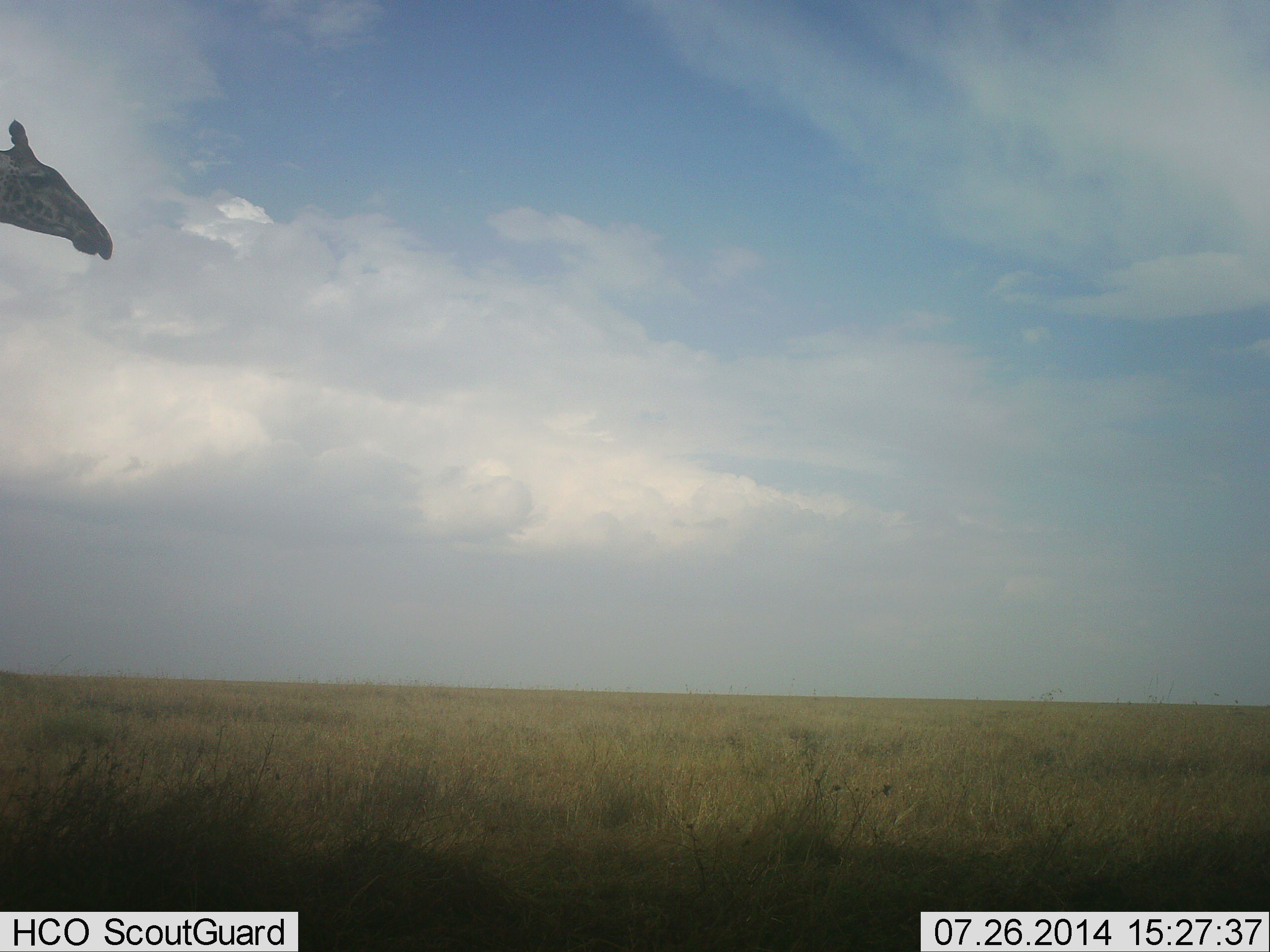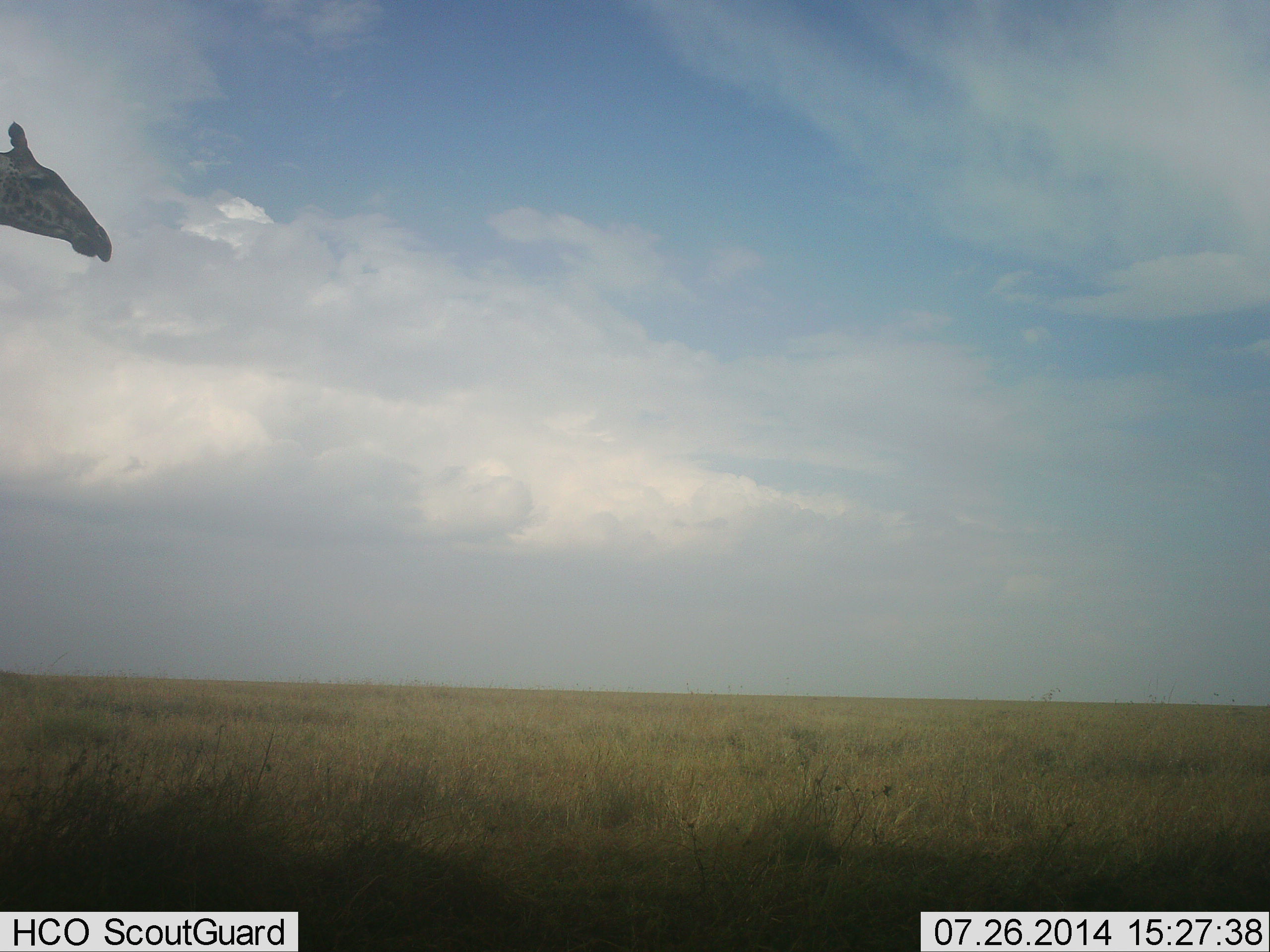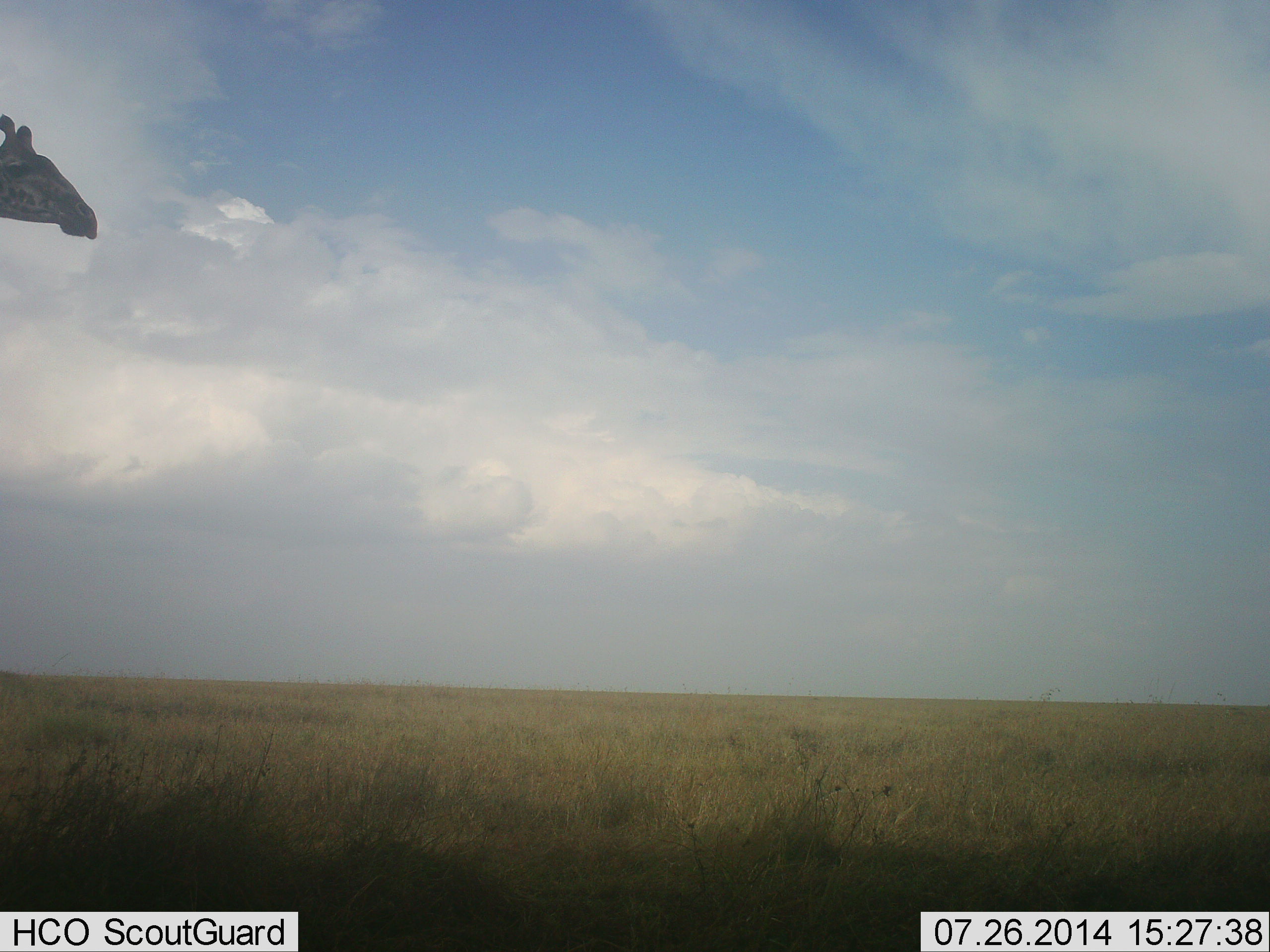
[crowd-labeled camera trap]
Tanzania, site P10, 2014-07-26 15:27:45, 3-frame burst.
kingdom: Animalia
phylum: Chordata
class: Mammalia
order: Artiodactyla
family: Giraffidae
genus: Giraffa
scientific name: Giraffa camelopardalis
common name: giraffe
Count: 1.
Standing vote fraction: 100%.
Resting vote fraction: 0%.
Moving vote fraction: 0%.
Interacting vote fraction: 0%.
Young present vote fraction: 0%.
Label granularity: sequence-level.